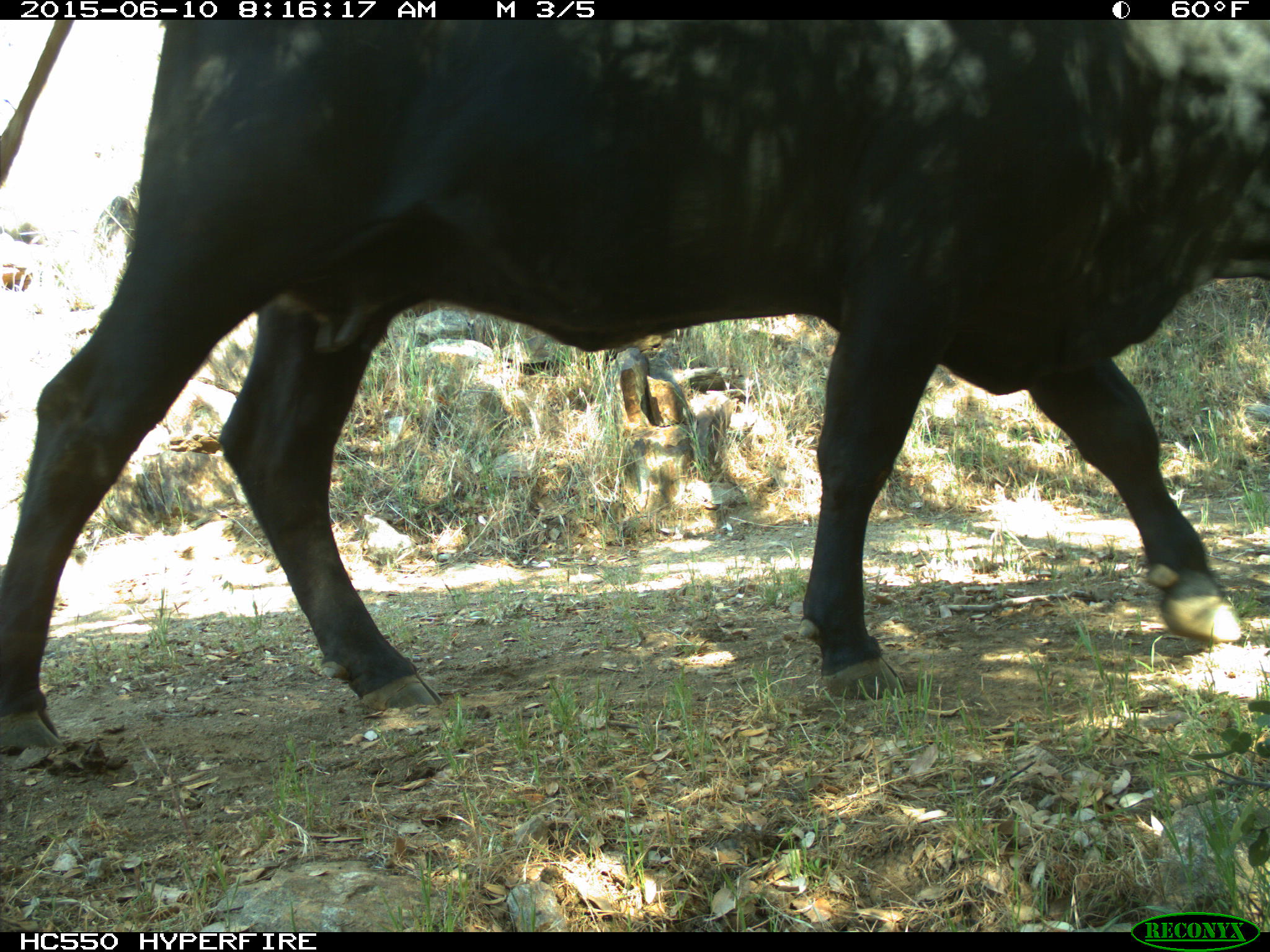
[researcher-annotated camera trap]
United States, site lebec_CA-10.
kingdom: Animalia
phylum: Chordata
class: Mammalia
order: Artiodactyla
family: Bovidae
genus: Bos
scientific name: Bos taurus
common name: domestic cow